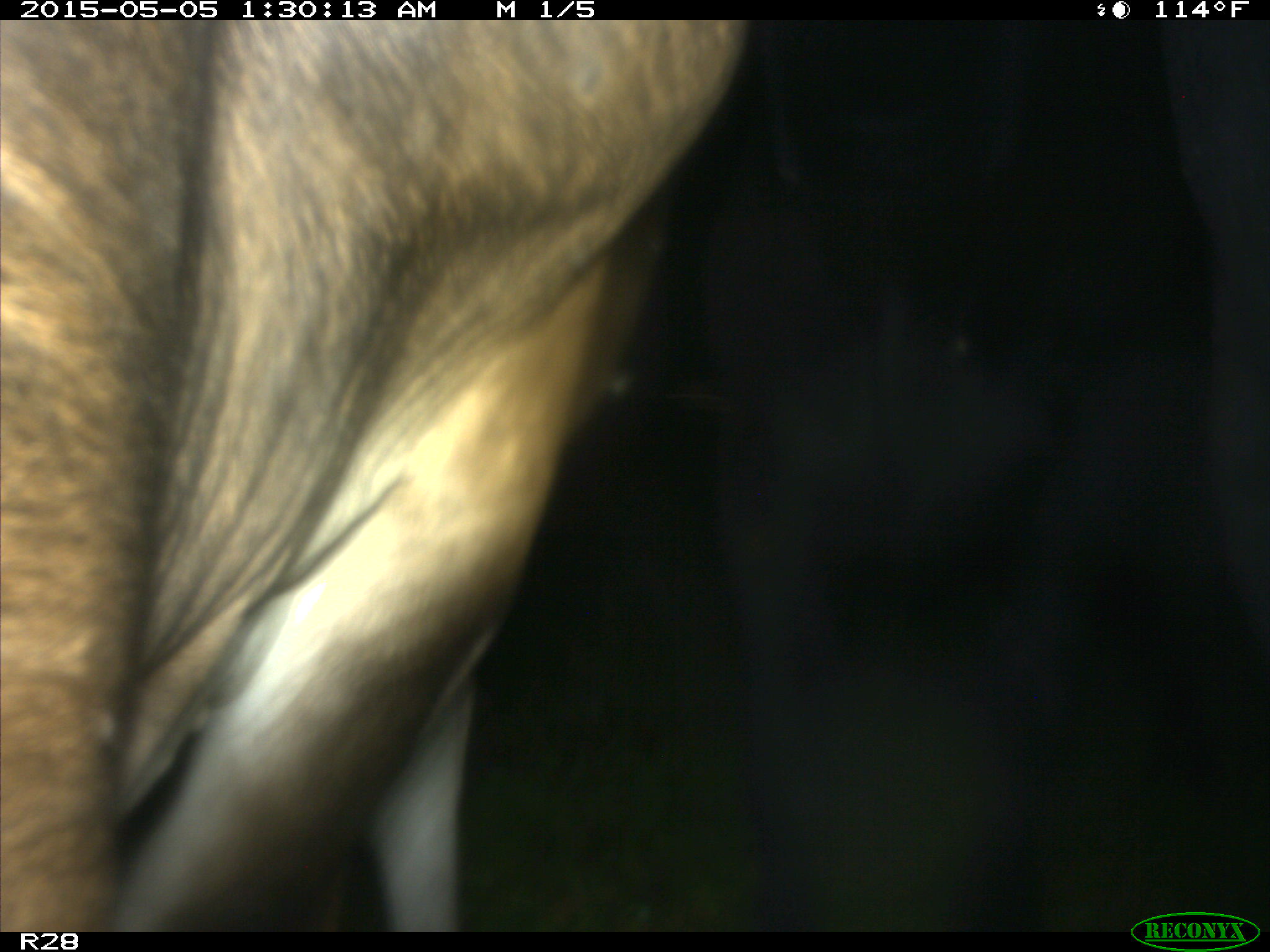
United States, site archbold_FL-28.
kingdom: Animalia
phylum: Chordata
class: Mammalia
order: Artiodactyla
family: Bovidae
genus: Bos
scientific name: Bos taurus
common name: domestic cow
Bos taurus (domestic cow).